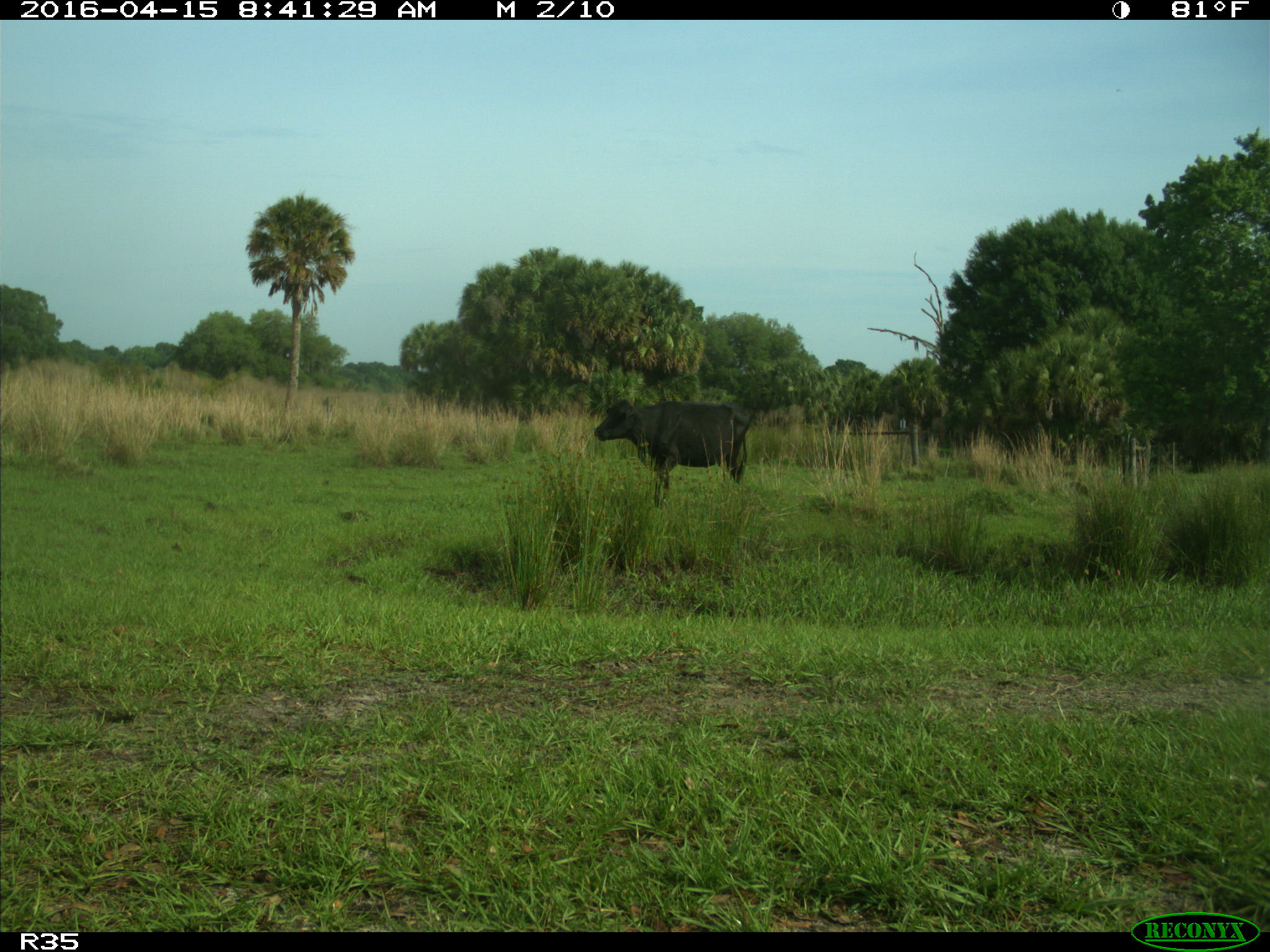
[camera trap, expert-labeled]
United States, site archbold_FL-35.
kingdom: Animalia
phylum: Chordata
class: Mammalia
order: Artiodactyla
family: Bovidae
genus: Bos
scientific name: Bos taurus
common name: domestic cow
Bos taurus (domestic cow).